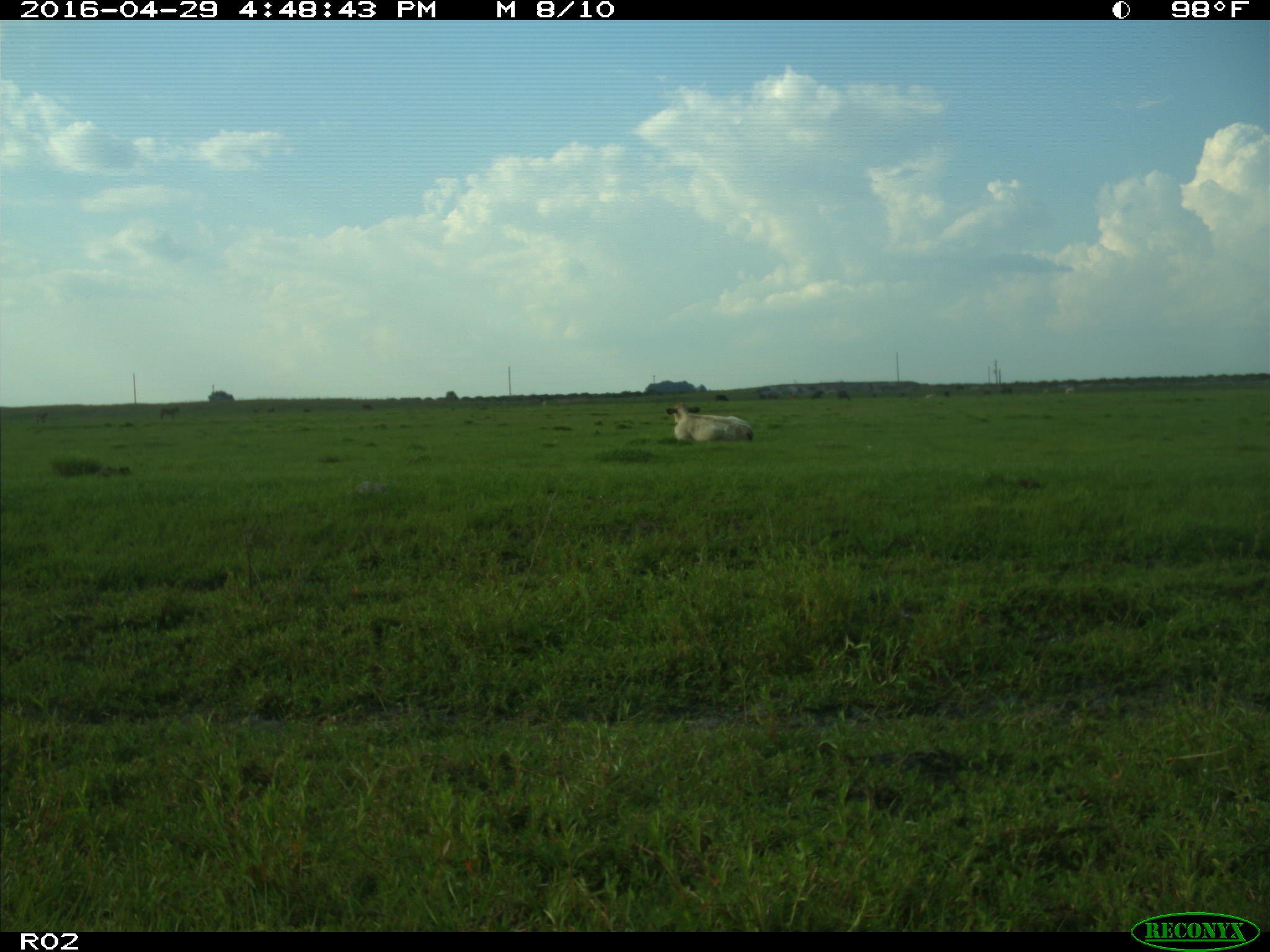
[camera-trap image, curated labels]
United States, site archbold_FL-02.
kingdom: Animalia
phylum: Chordata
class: Mammalia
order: Artiodactyla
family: Bovidae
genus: Bos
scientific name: Bos taurus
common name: domestic cow